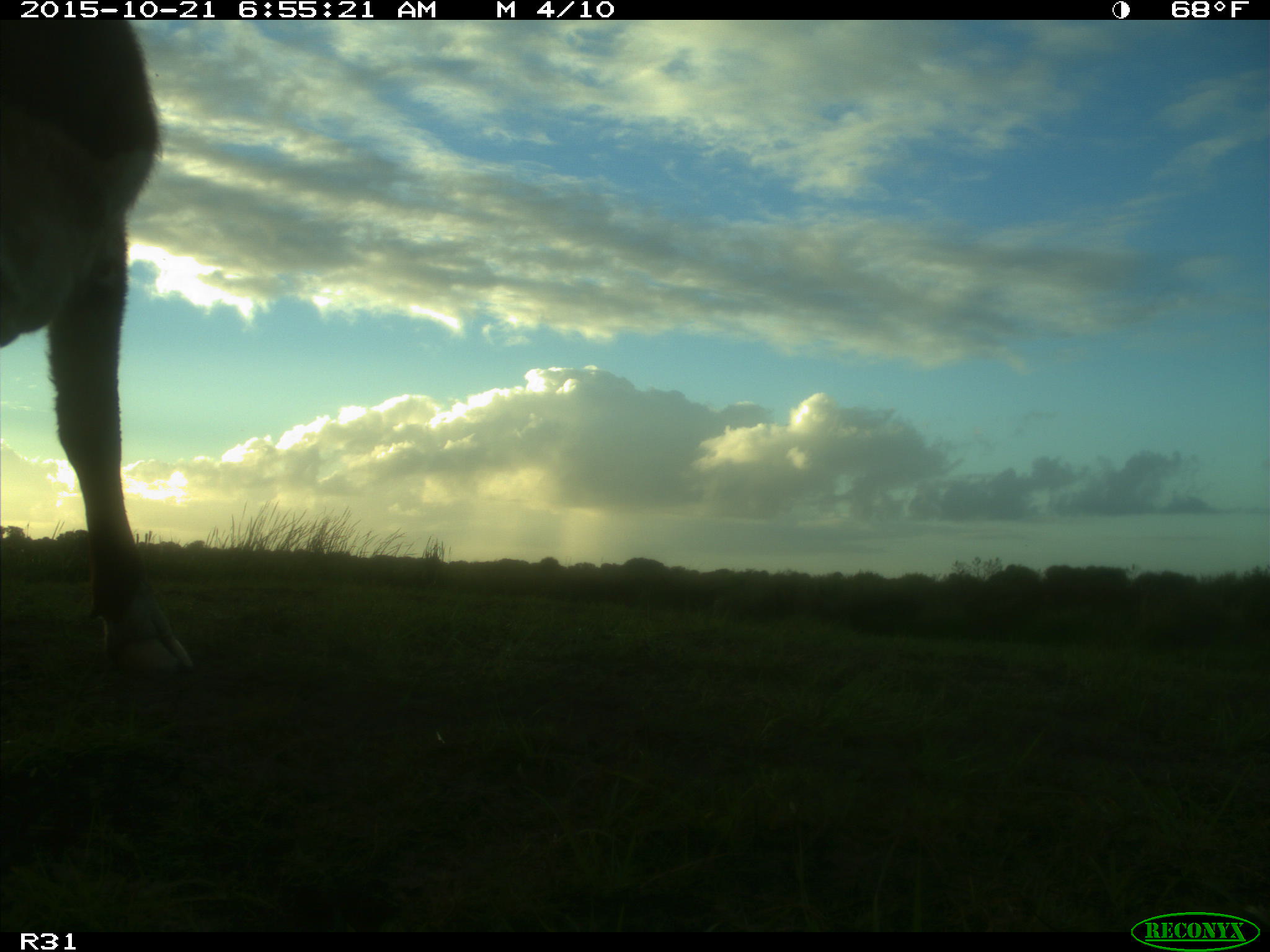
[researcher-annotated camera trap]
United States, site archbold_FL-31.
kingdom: Animalia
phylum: Chordata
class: Mammalia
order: Artiodactyla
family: Bovidae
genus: Bos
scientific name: Bos taurus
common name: domestic cow